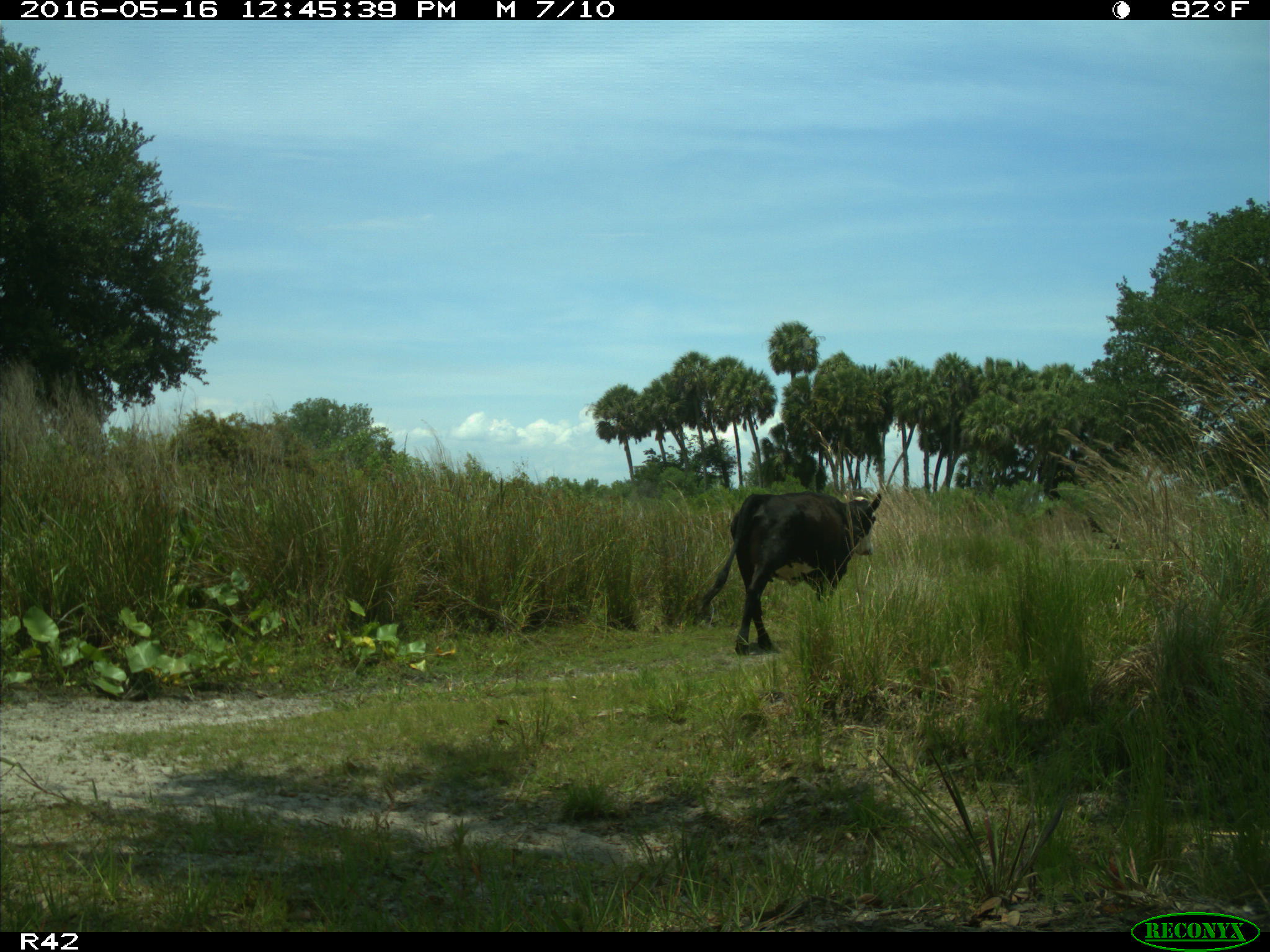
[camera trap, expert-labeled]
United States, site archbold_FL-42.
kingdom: Animalia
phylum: Chordata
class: Mammalia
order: Artiodactyla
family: Bovidae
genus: Bos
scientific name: Bos taurus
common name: domestic cow